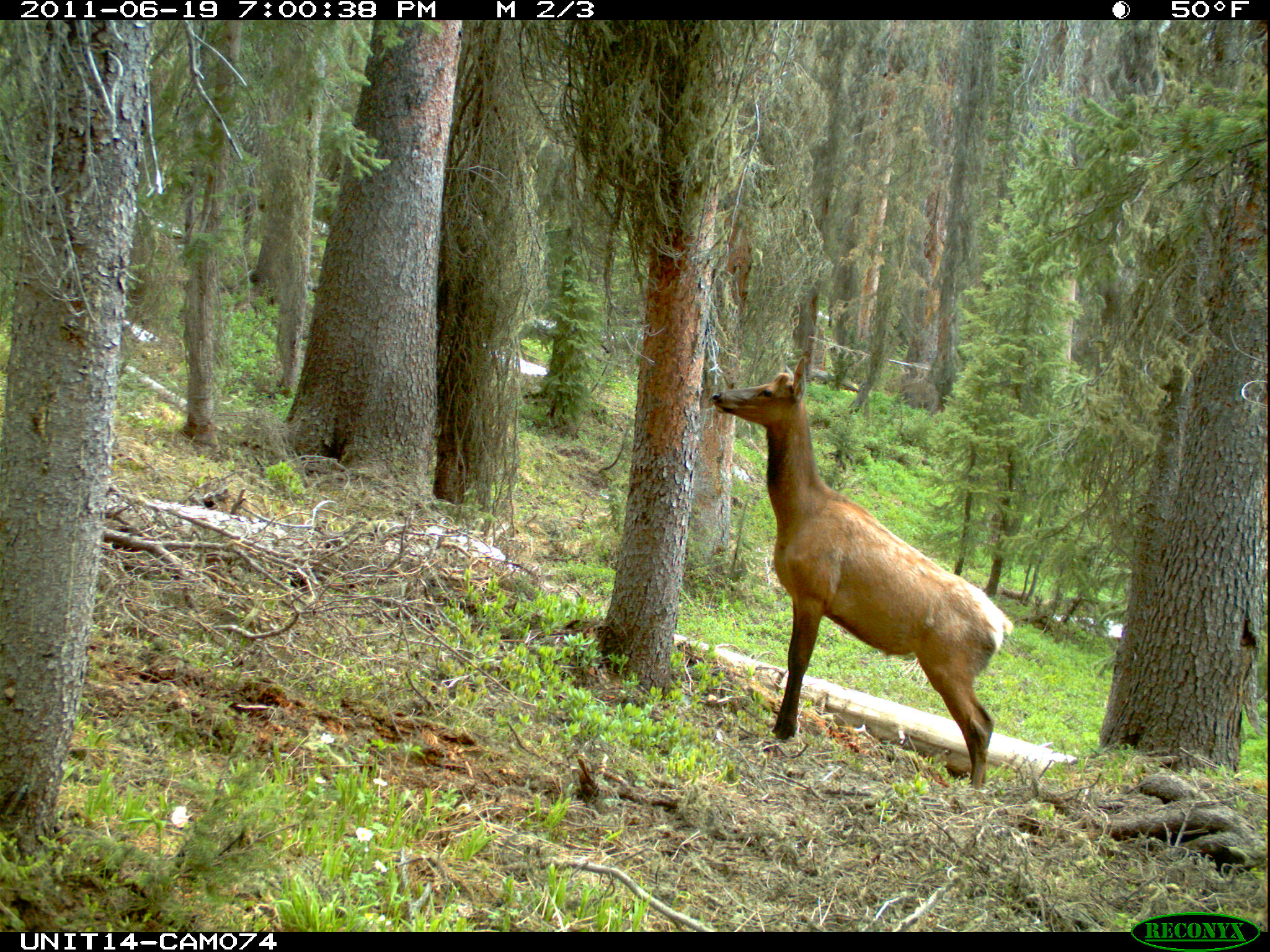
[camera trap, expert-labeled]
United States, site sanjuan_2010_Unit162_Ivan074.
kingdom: Animalia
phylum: Chordata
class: Mammalia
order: Artiodactyla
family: Cervidae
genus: Cervus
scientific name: Cervus elaphus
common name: red deer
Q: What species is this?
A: Cervus elaphus (red deer).